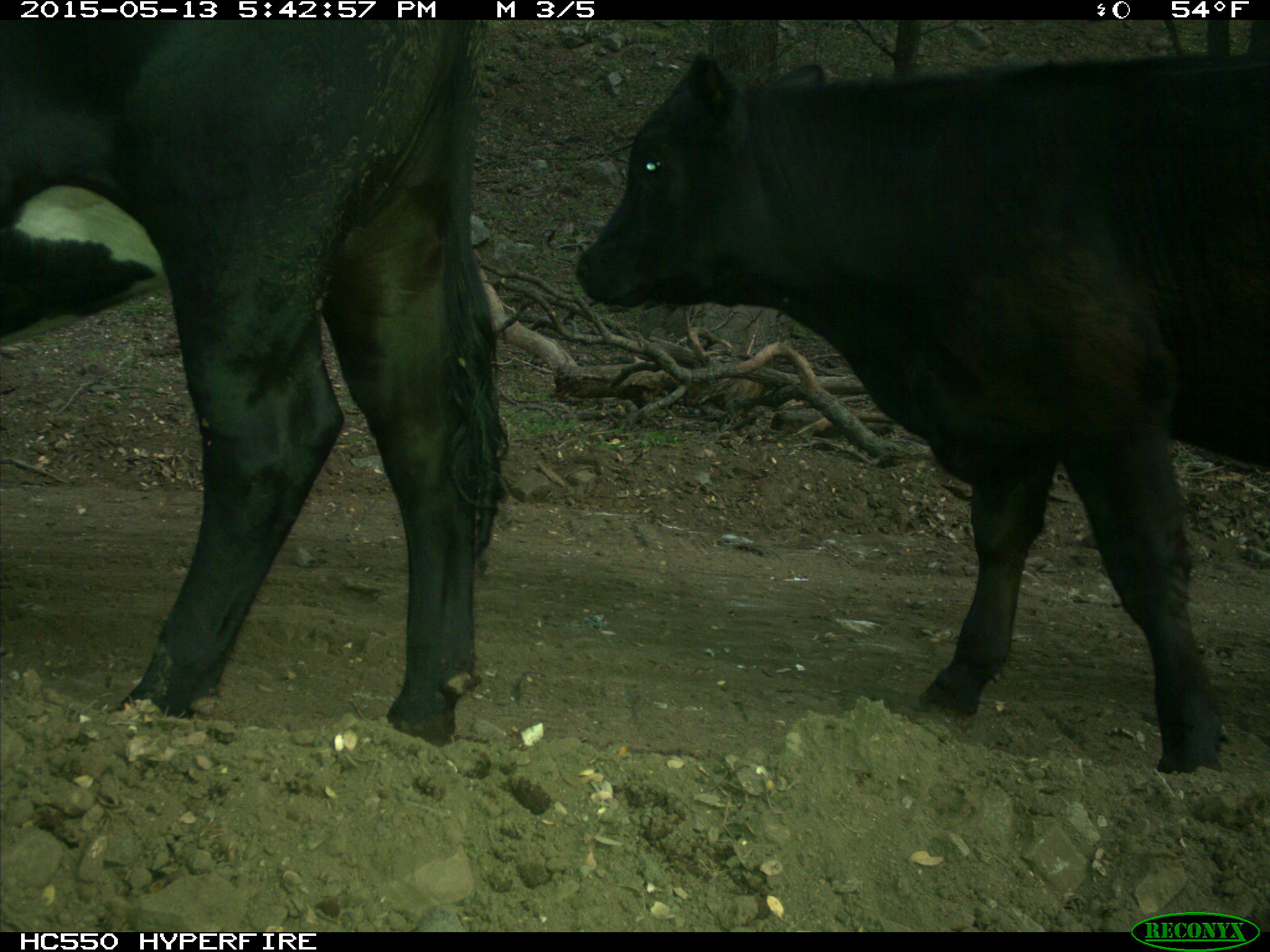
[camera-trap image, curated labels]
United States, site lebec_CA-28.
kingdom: Animalia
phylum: Chordata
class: Mammalia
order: Artiodactyla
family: Bovidae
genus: Bos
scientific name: Bos taurus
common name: domestic cow